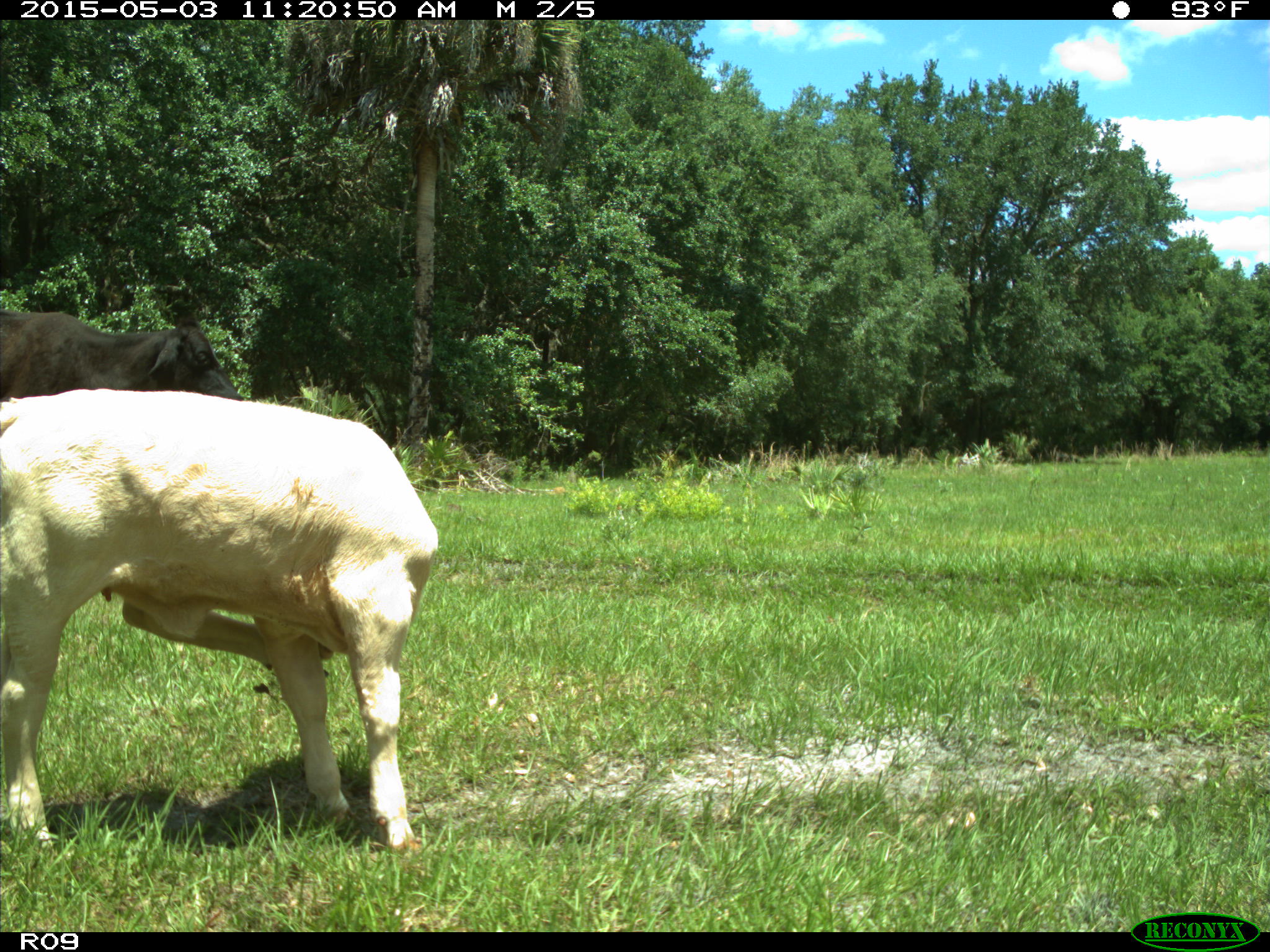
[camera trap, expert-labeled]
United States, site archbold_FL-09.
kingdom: Animalia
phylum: Chordata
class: Mammalia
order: Artiodactyla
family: Bovidae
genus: Bos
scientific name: Bos taurus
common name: domestic cow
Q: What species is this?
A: Bos taurus (domestic cow).